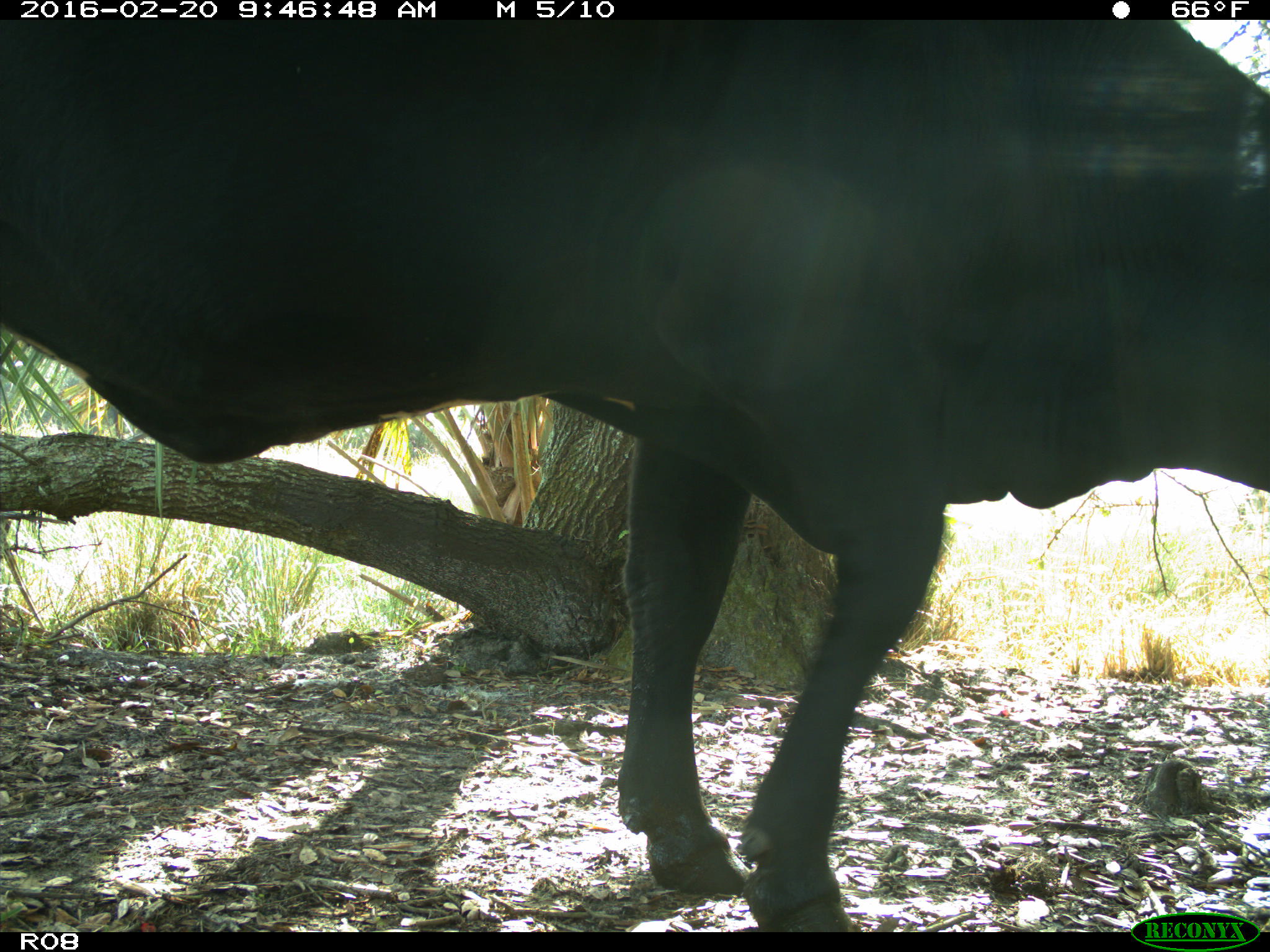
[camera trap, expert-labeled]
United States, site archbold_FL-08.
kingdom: Animalia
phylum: Chordata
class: Mammalia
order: Artiodactyla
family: Bovidae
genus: Bos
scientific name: Bos taurus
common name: domestic cow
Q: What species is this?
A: Bos taurus (domestic cow).